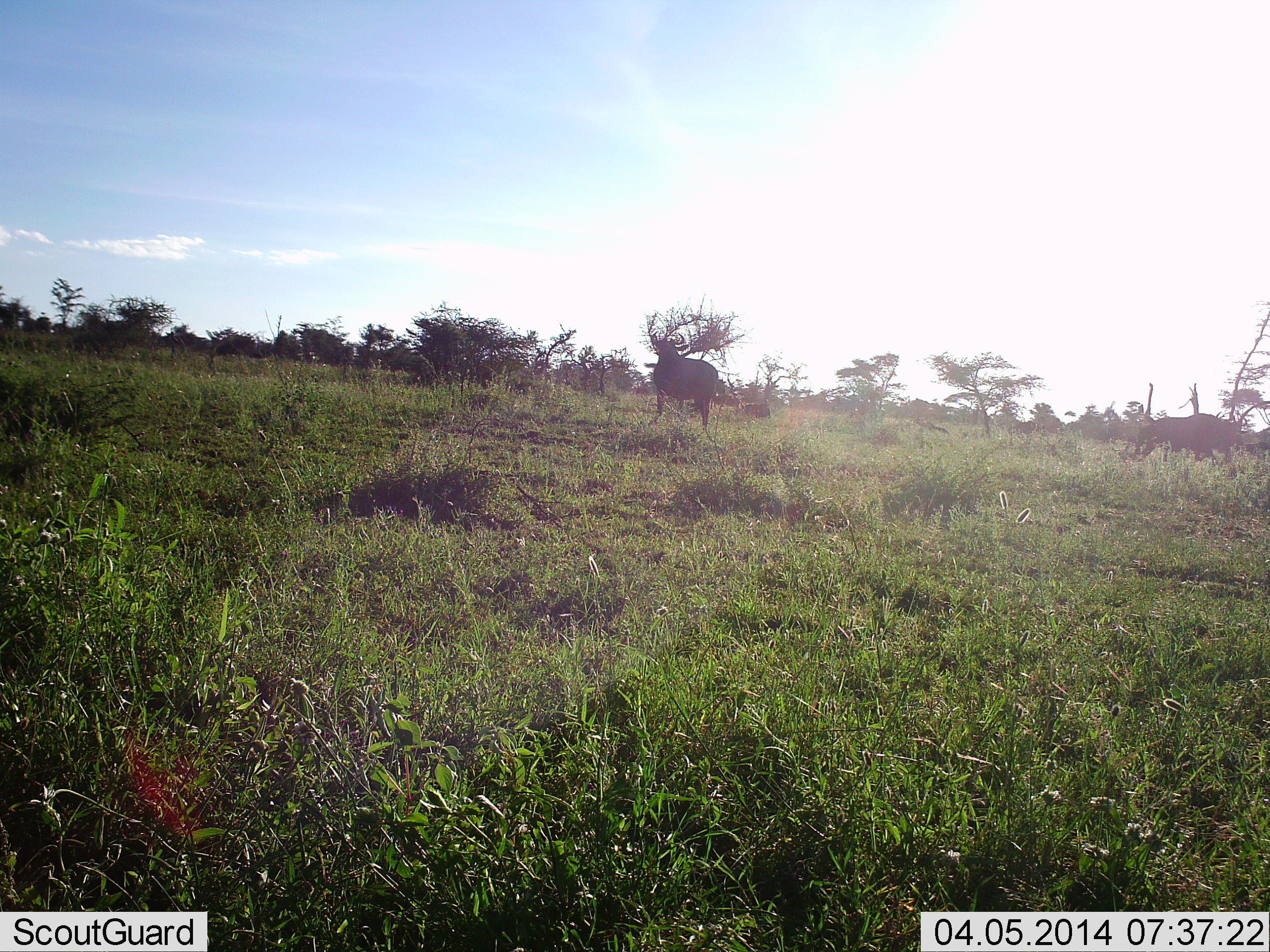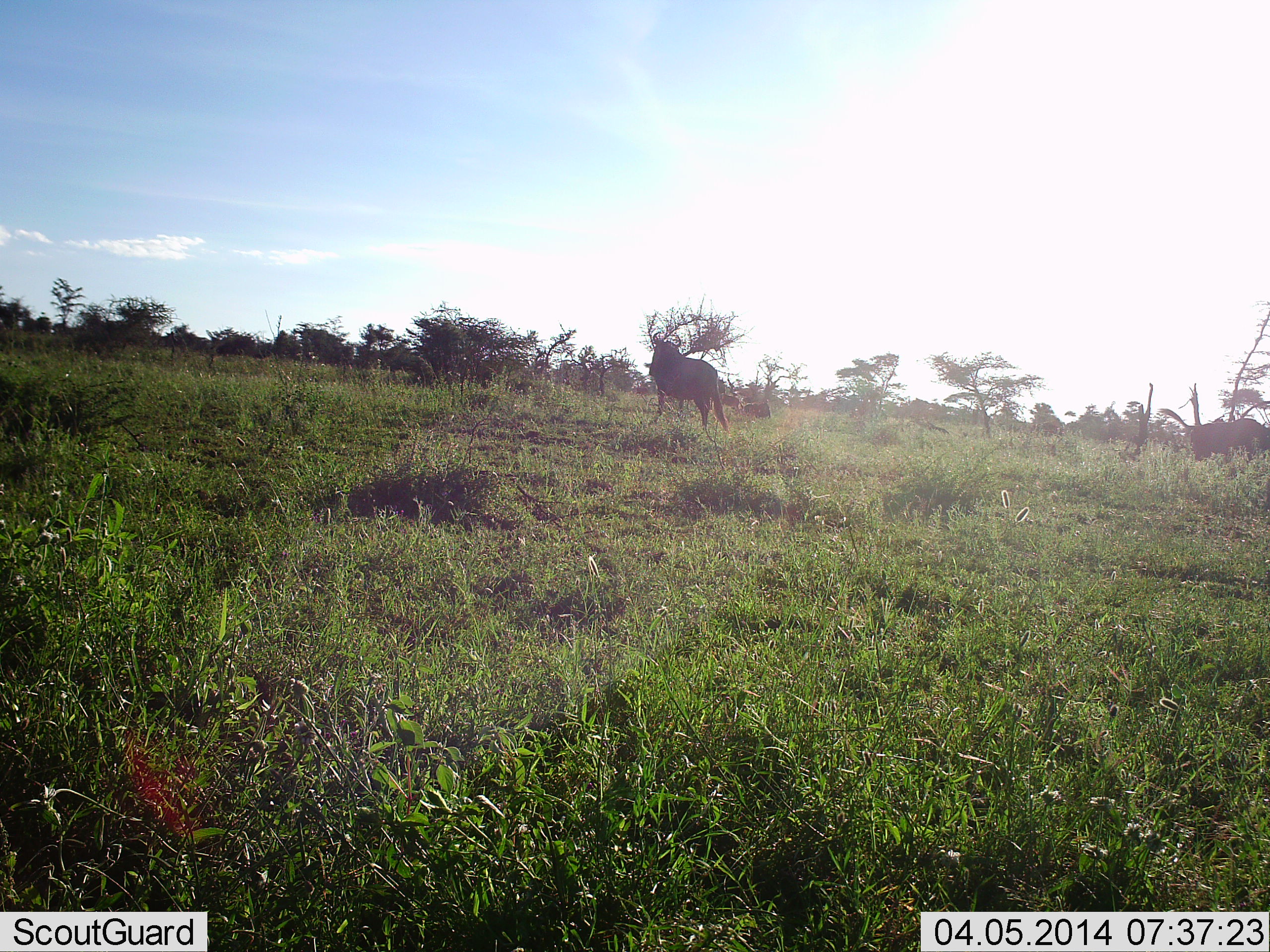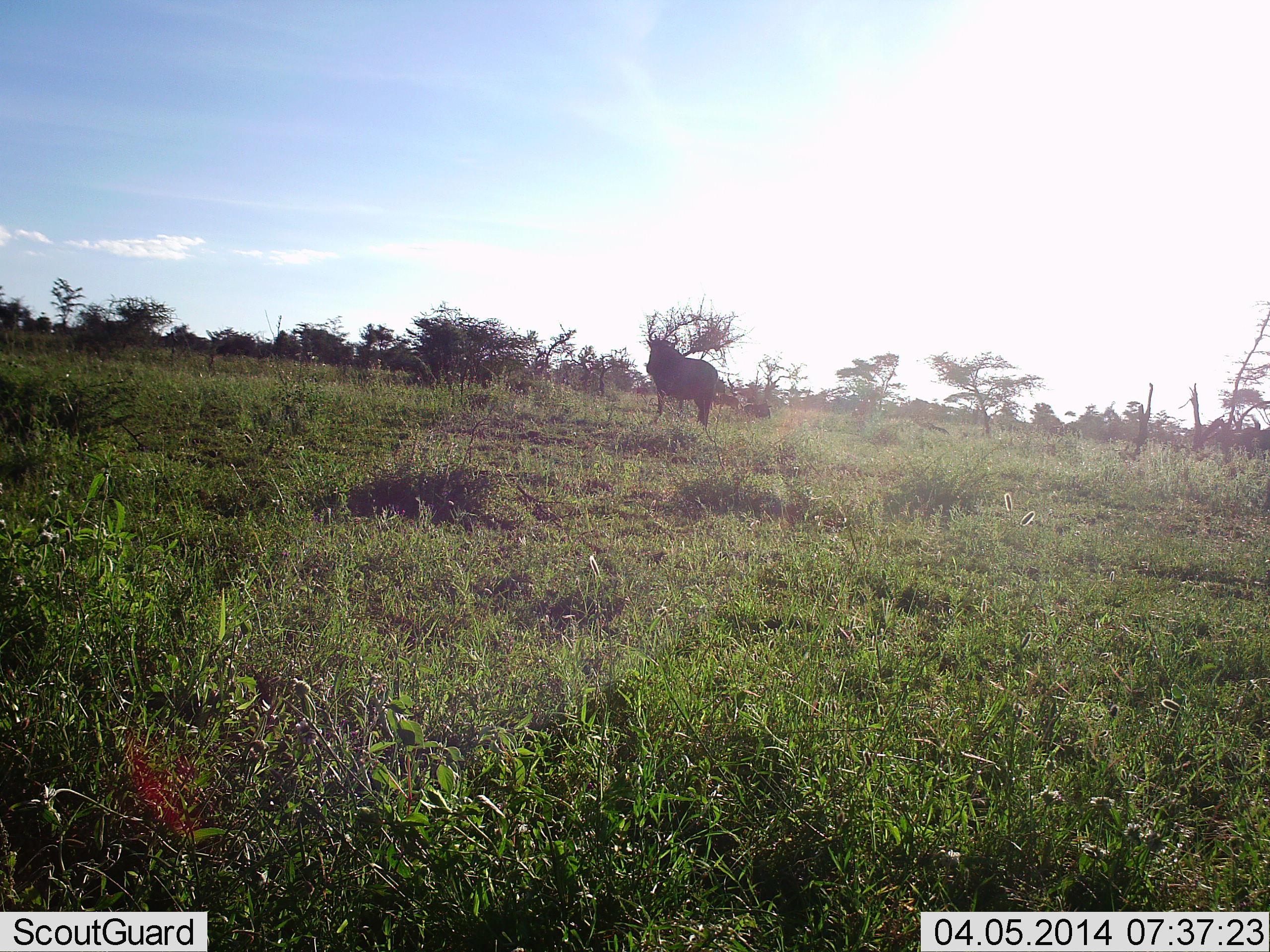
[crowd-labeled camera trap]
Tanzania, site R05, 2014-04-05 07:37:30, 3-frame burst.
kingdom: Animalia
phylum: Chordata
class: Mammalia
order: Artiodactyla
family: Bovidae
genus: Connochaetes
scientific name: Connochaetes taurinus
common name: blue wildebeest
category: wildebeest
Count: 2.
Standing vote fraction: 61%.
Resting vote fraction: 0%.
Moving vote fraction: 81%.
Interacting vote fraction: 3%.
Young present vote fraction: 0%.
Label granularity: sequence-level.